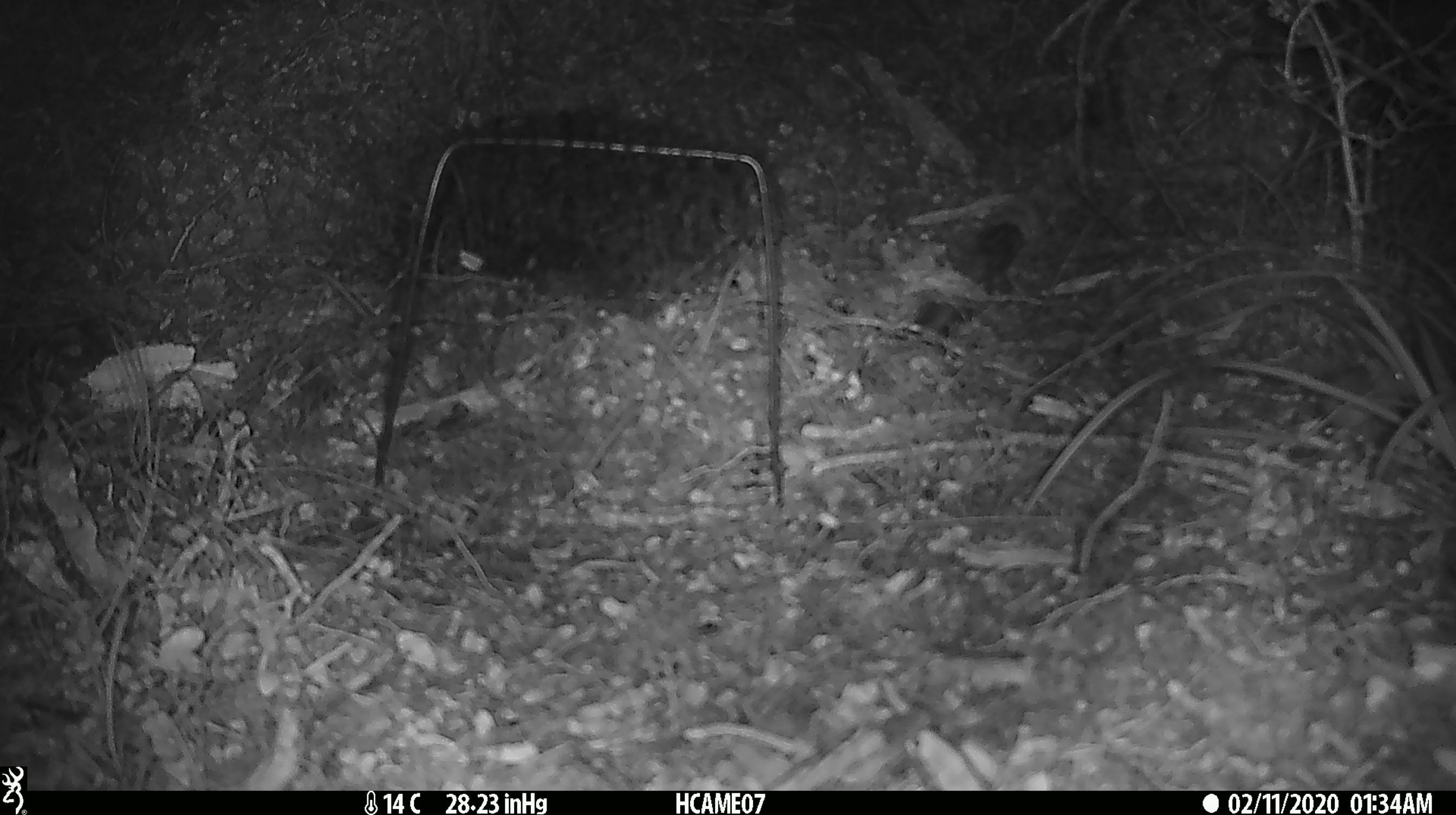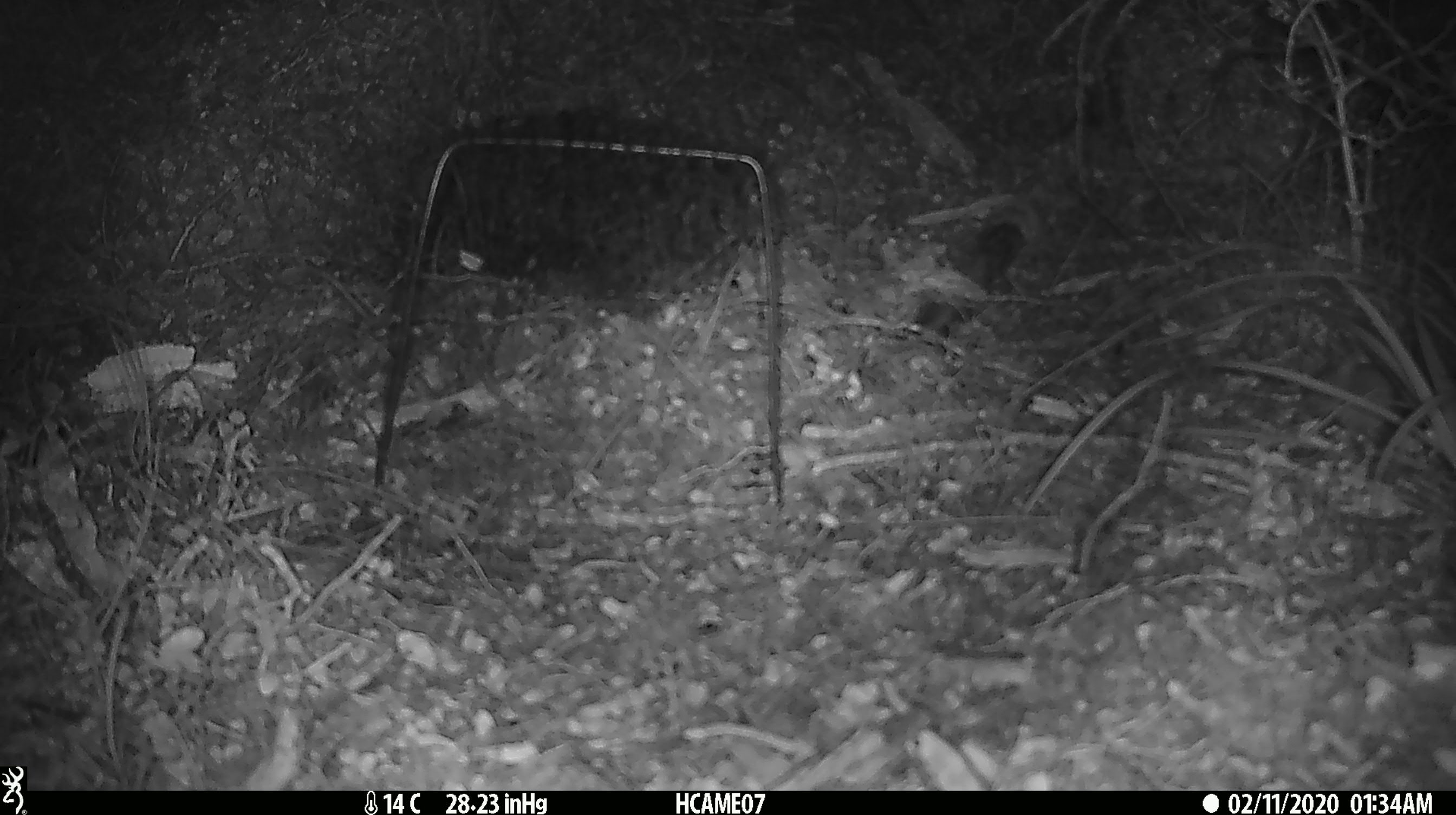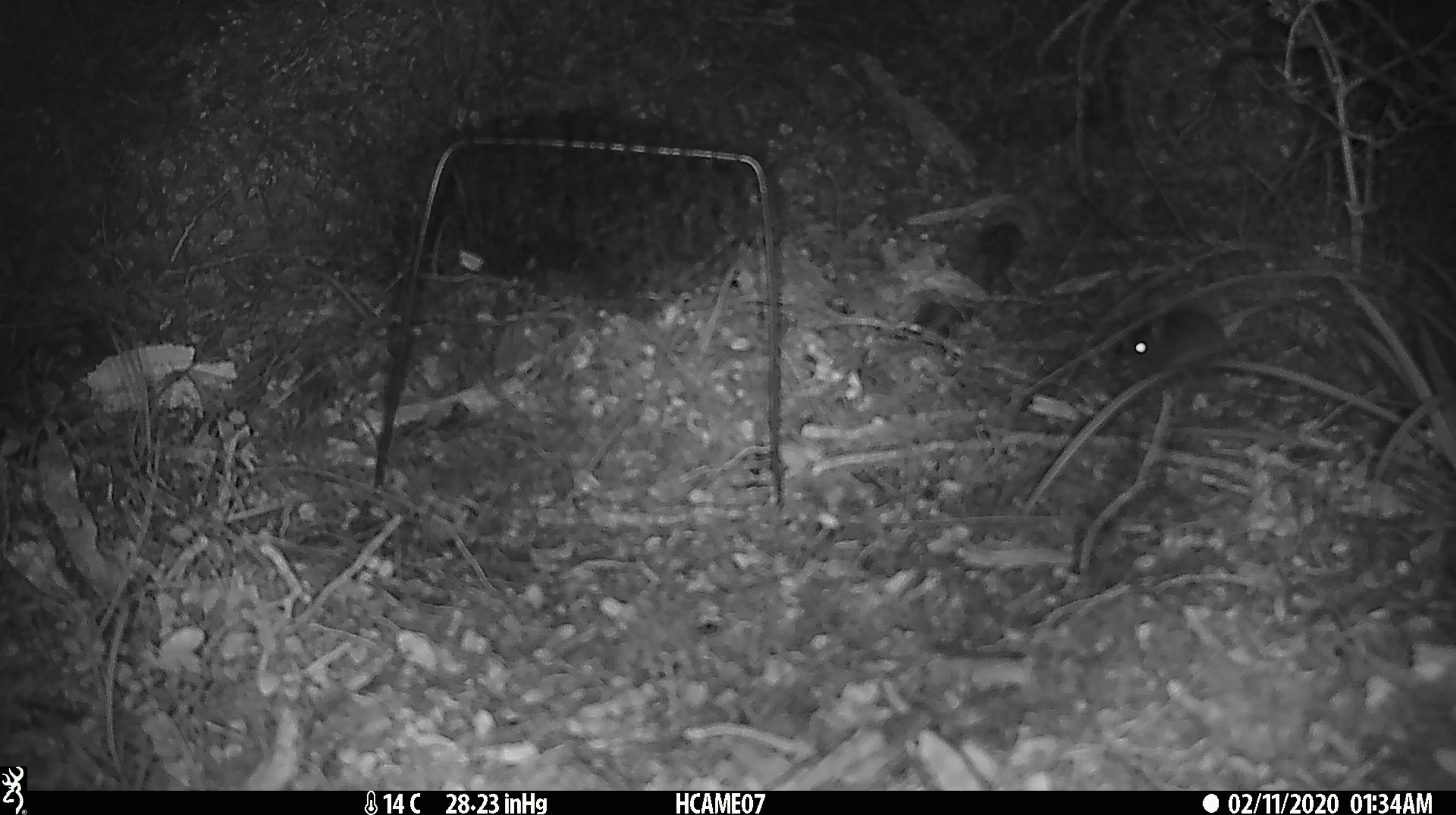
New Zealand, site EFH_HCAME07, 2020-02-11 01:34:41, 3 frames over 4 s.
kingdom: Animalia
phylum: Chordata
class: Mammalia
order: Rodentia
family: Muridae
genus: Mus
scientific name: Mus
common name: mouse